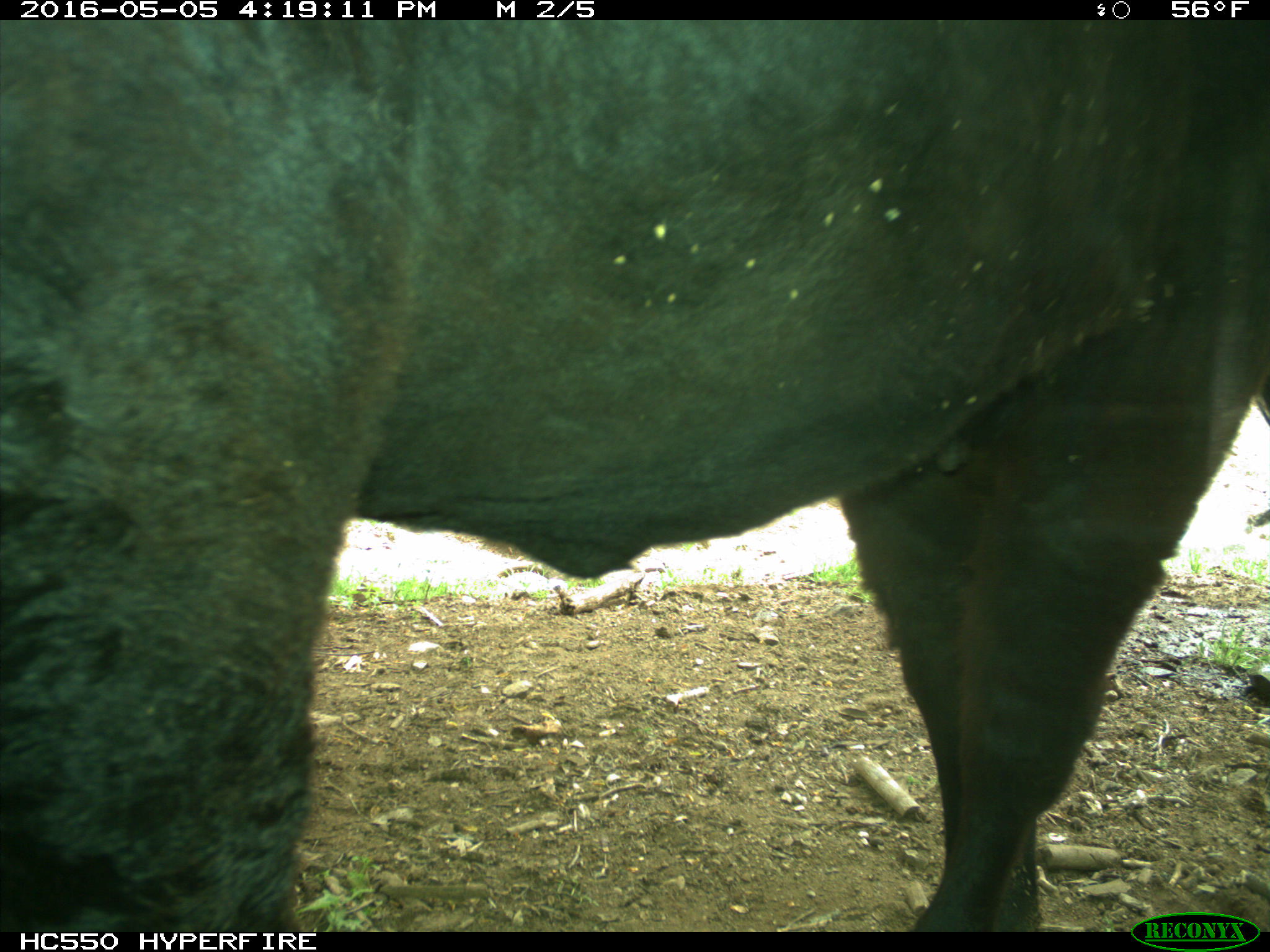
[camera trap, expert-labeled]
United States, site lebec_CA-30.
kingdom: Animalia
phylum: Chordata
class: Mammalia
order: Artiodactyla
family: Bovidae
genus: Bos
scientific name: Bos taurus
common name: domestic cow